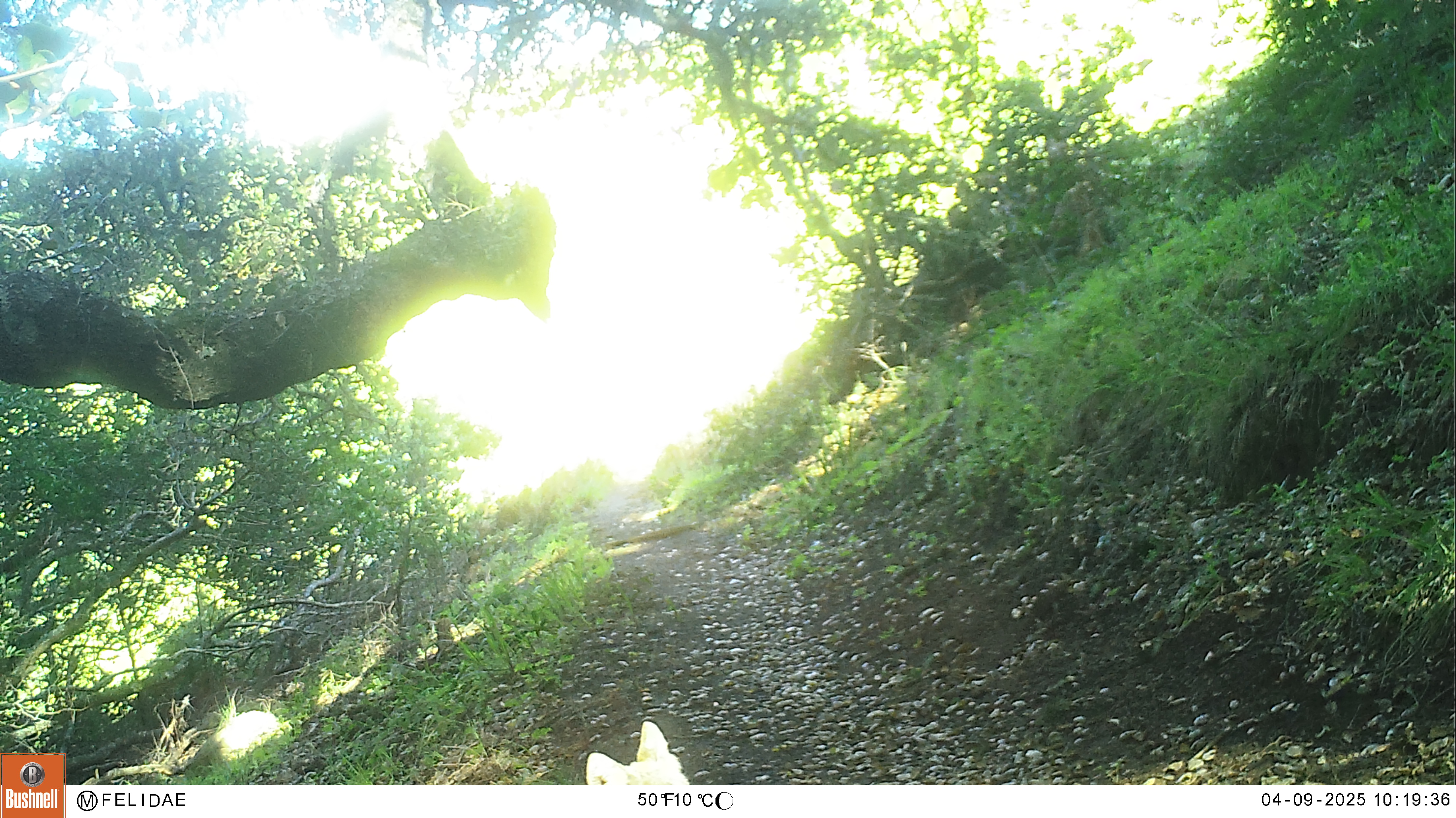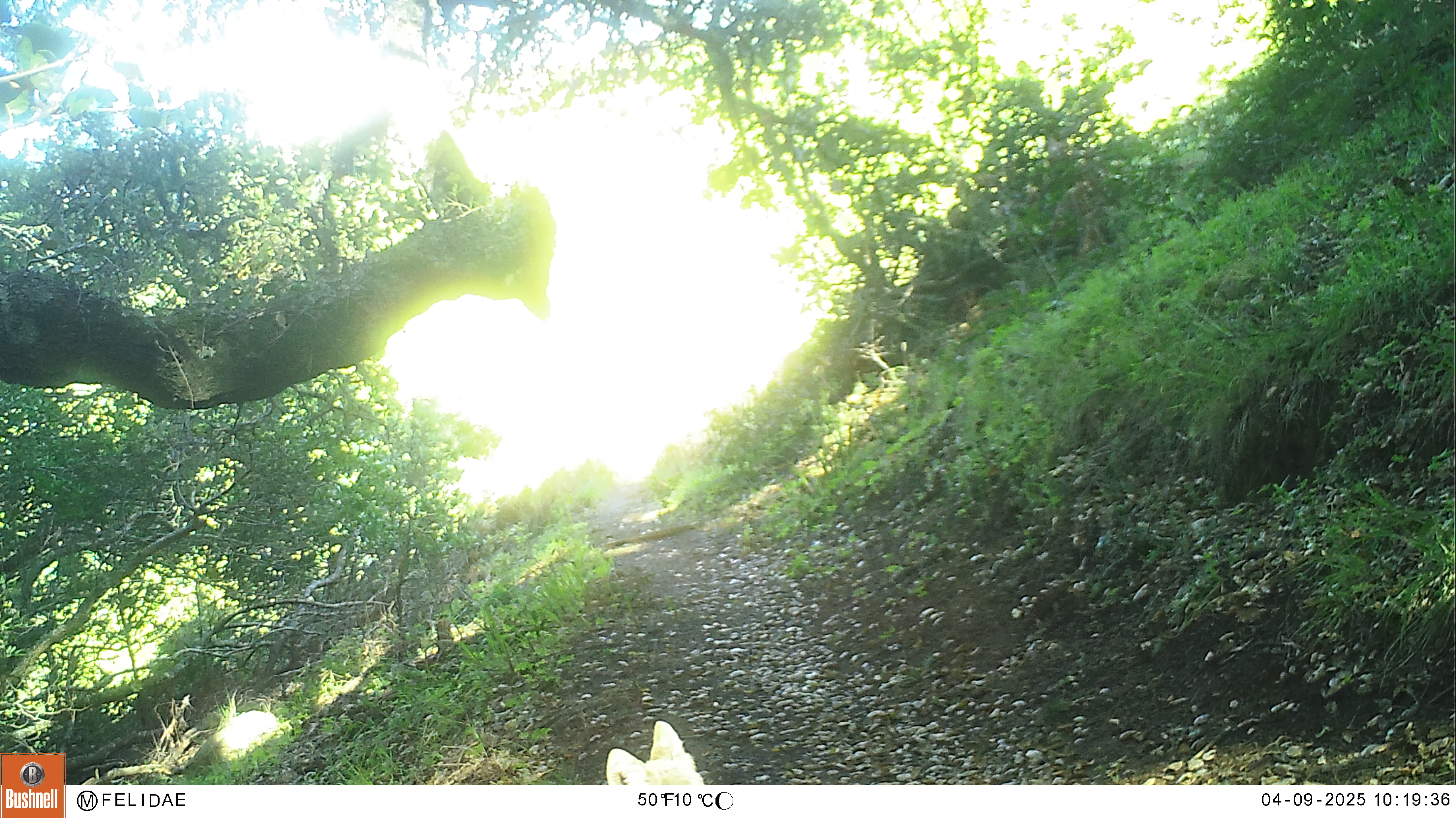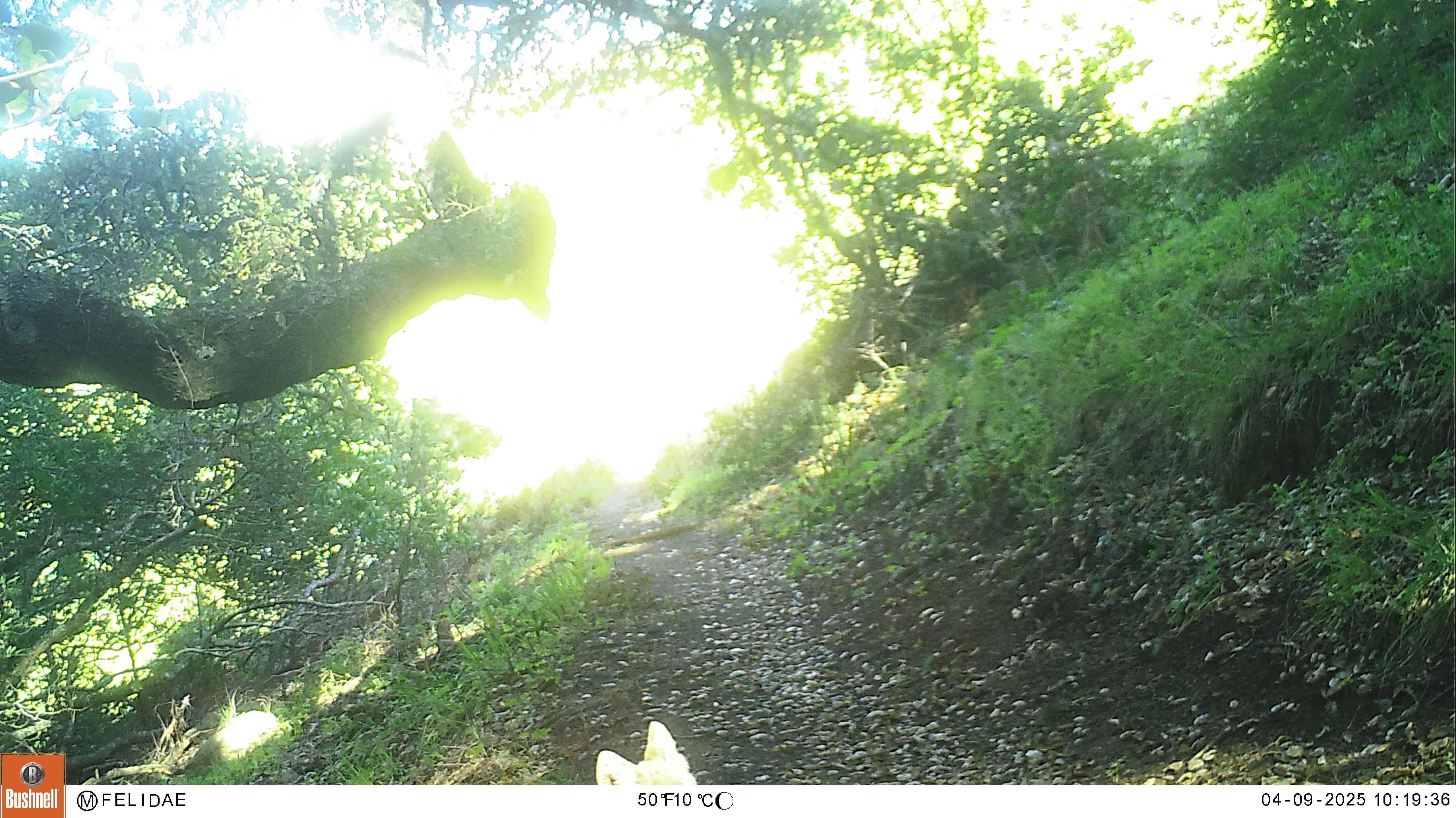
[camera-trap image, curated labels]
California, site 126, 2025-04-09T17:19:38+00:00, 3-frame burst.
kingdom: Animalia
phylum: Chordata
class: Mammalia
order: Carnivora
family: Canidae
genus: Canis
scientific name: Canis latrans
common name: coyote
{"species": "coyote (Canis latrans)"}